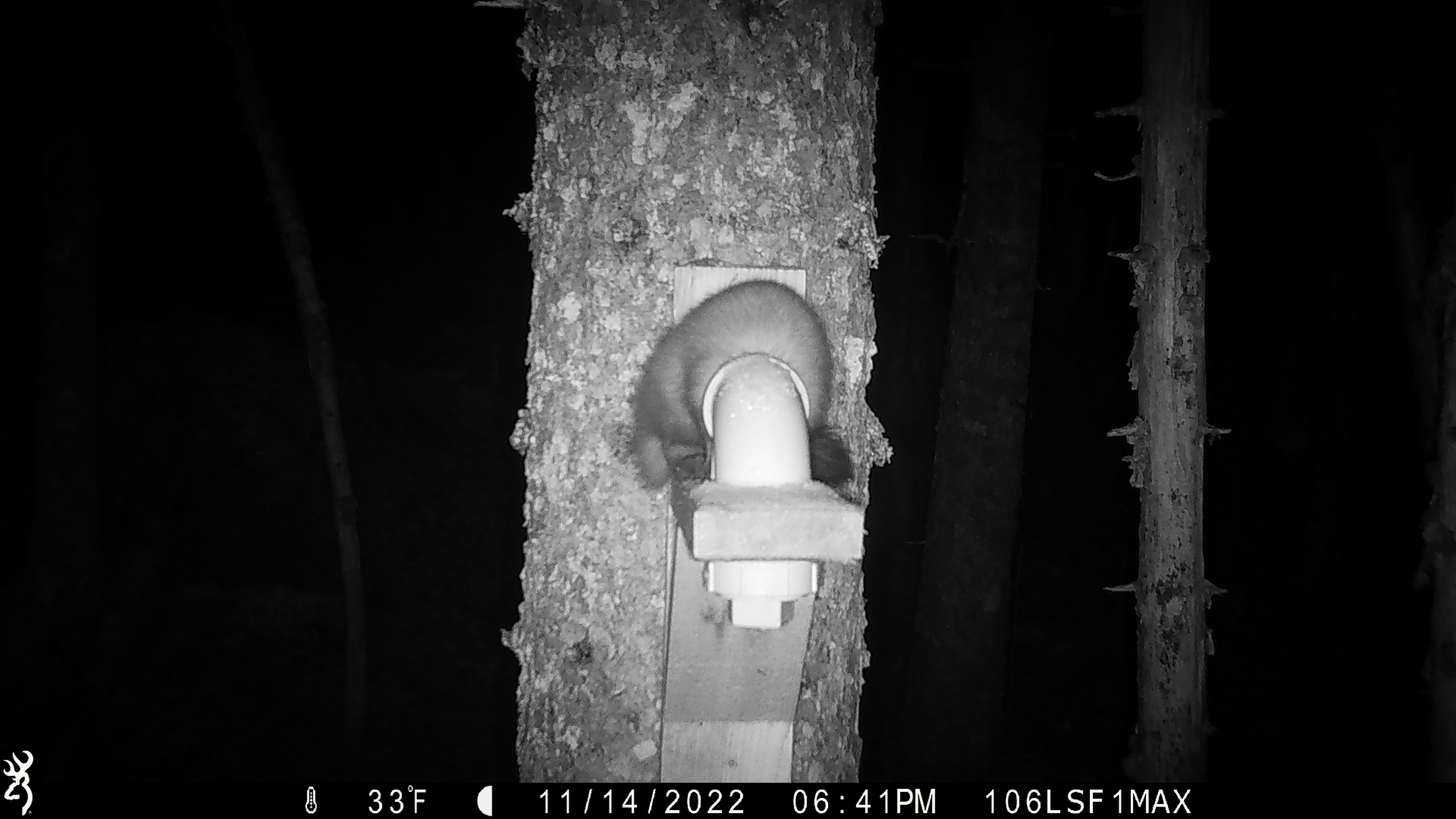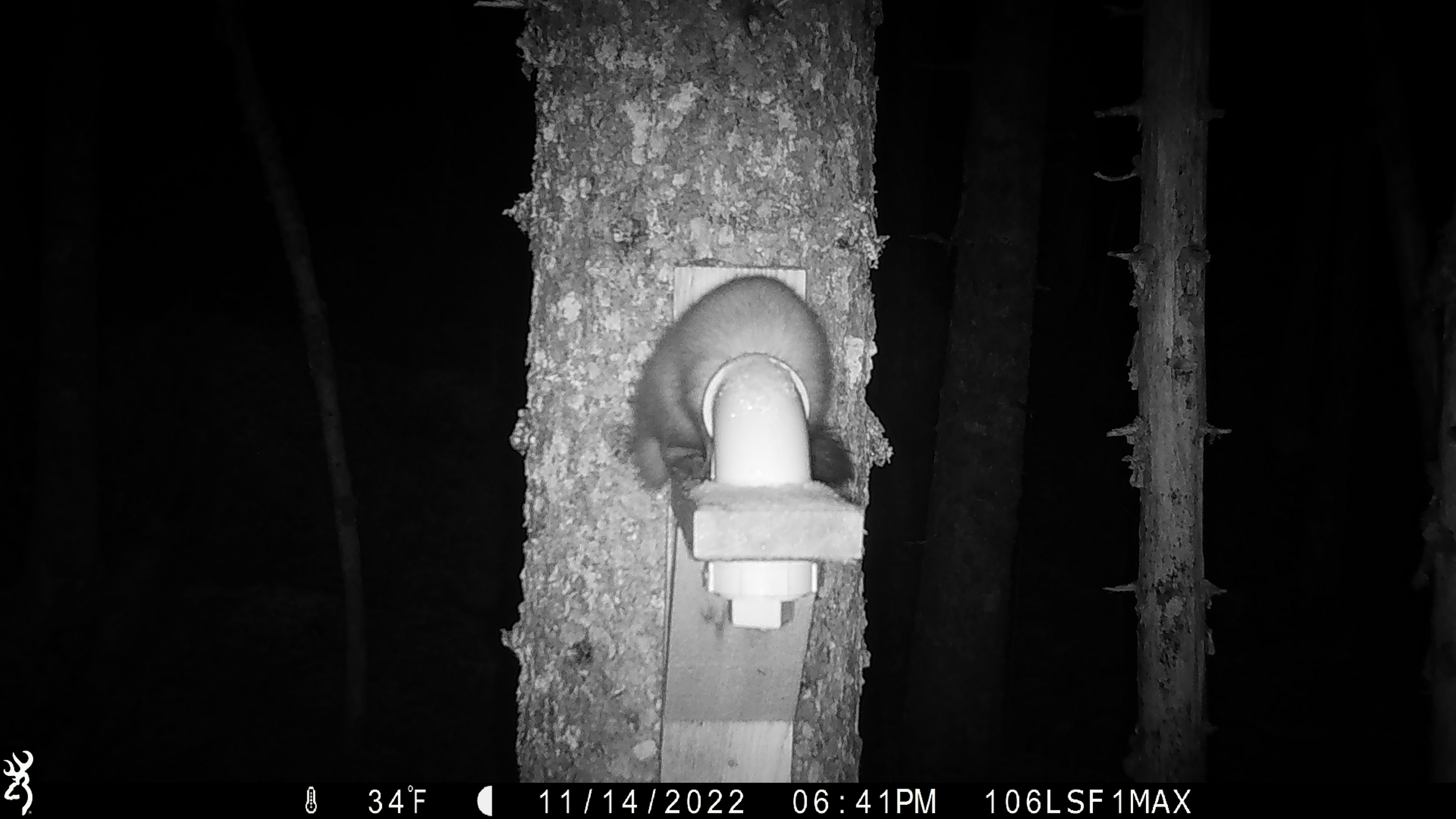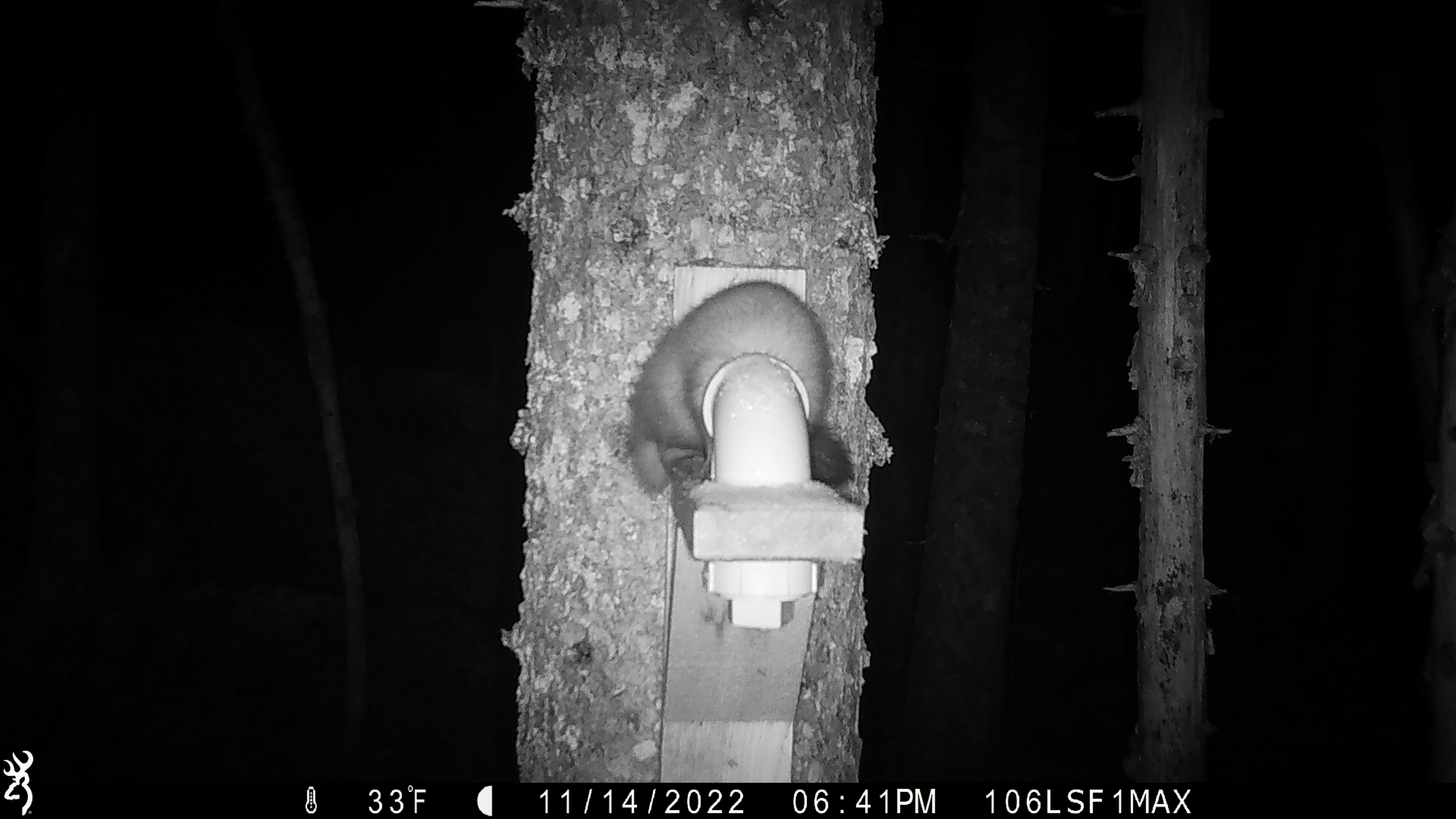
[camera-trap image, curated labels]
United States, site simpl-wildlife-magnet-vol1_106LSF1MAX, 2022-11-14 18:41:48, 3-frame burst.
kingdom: Animalia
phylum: Chordata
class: Mammalia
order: Carnivora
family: Mustelidae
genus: Martes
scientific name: Martes americana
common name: american marten